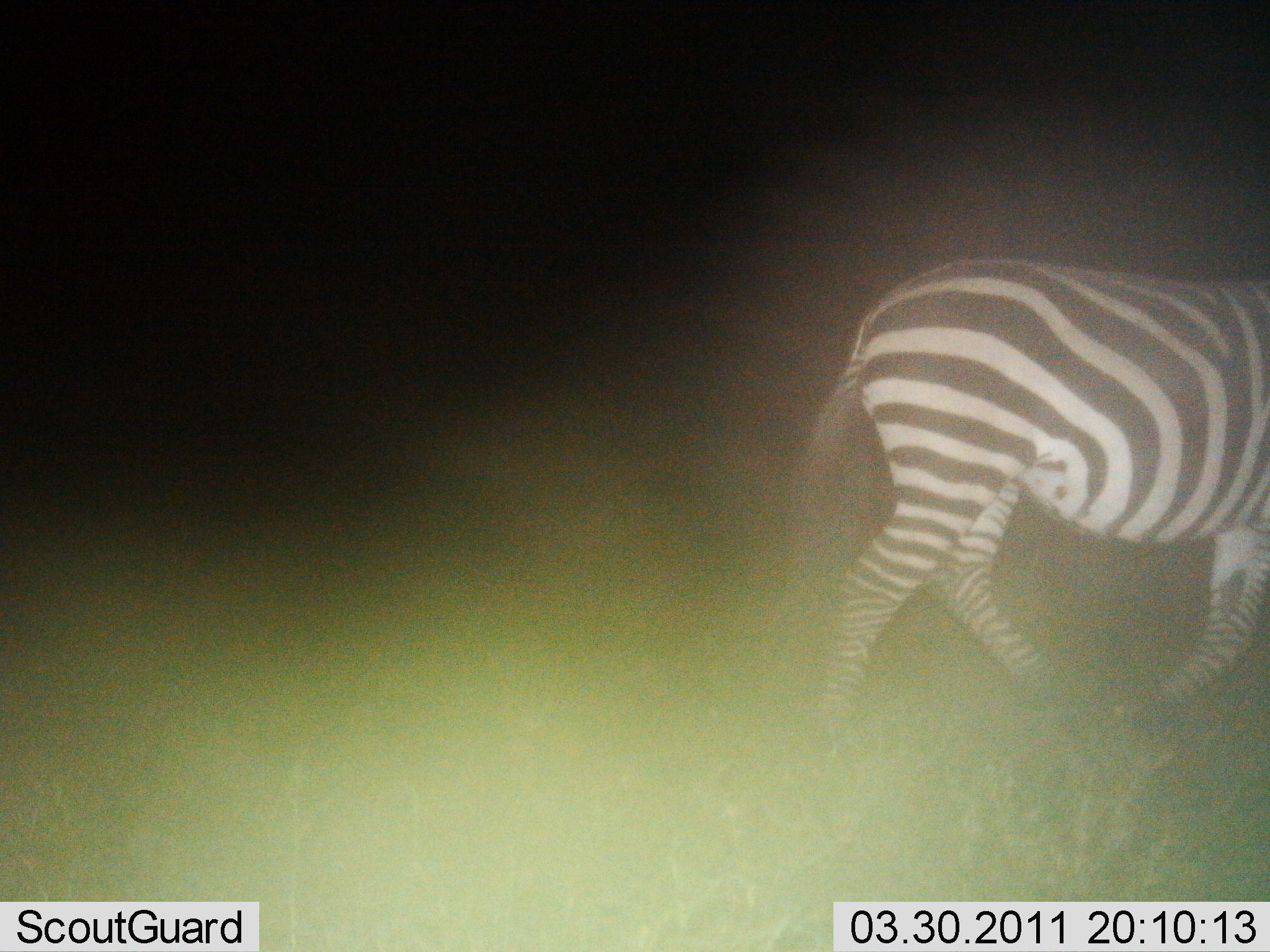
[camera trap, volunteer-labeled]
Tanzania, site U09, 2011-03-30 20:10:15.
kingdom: Animalia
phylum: Chordata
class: Mammalia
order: Perissodactyla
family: Equidae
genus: Equus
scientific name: Equus quagga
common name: plains zebra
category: zebra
Zebra (plains zebra) (Equus quagga), count 1. Behavior (volunteer vote fractions): standing 0%, resting 0%, moving 100%, interacting 0%. Young present (vote fraction): 0%. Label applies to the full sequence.